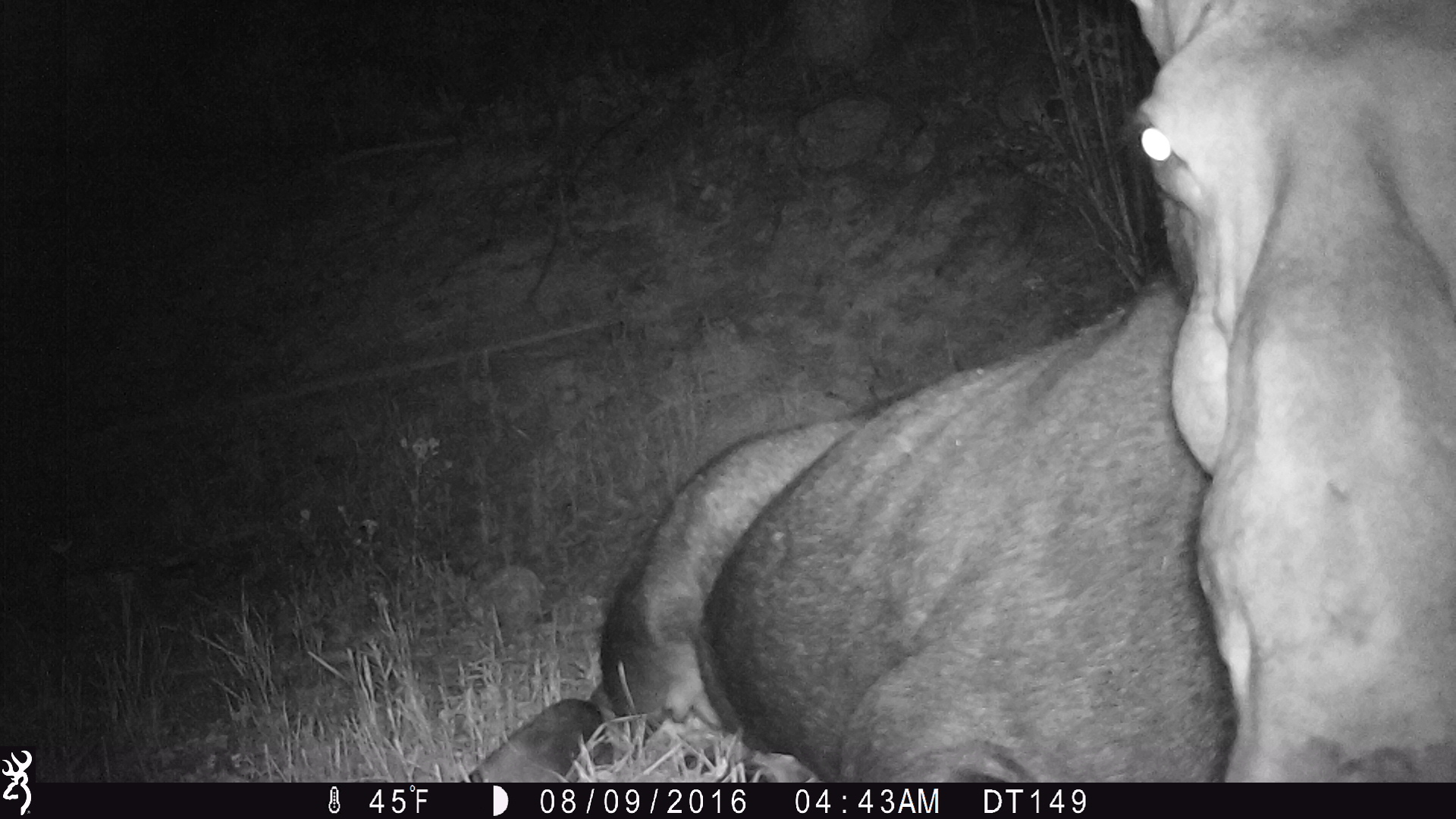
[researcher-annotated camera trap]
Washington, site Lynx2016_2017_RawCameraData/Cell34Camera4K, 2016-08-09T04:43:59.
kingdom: Animalia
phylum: Chordata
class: Mammalia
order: Artiodactyla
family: Cervidae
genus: Alces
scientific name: Alces alces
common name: moose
Alces alces (moose). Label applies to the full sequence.